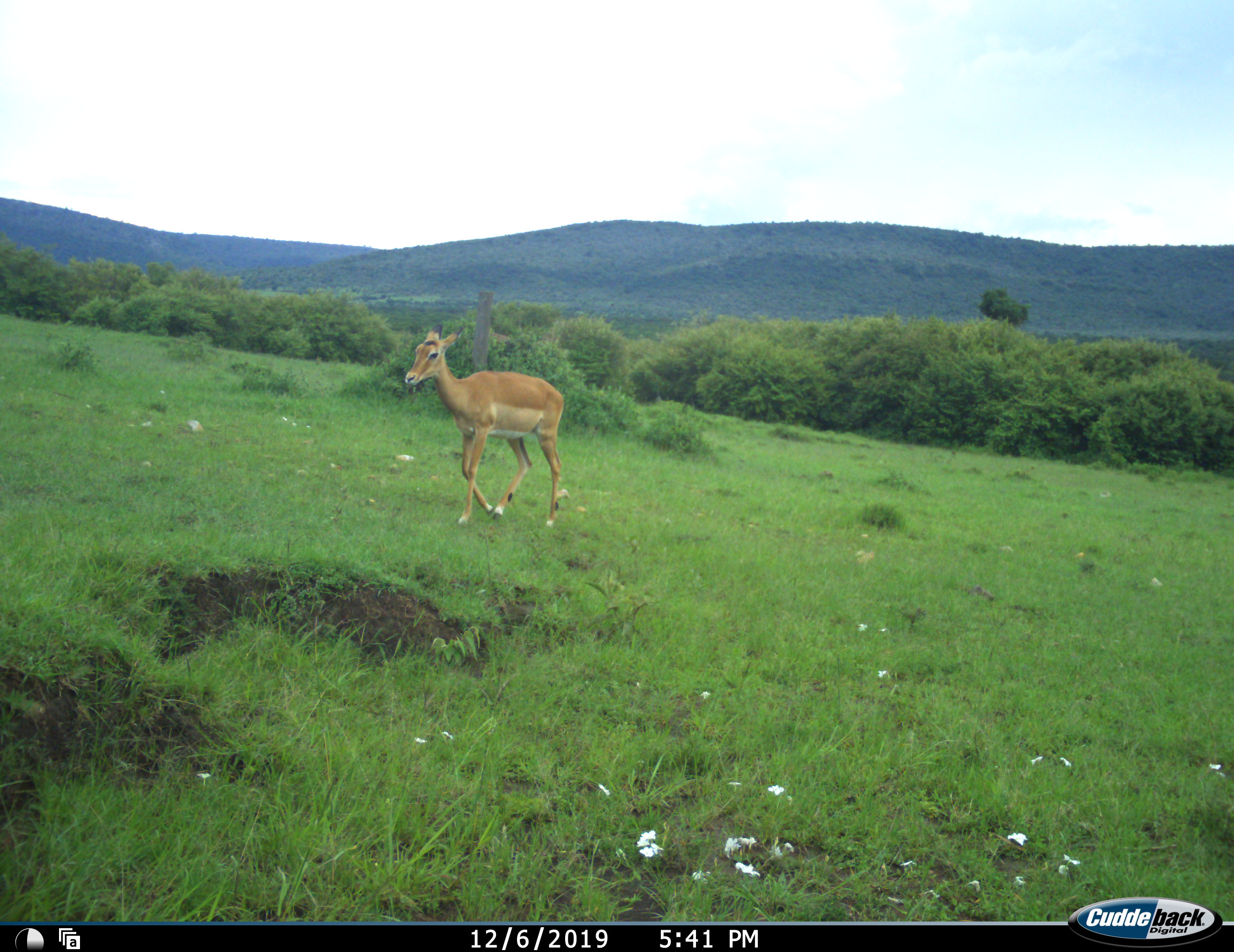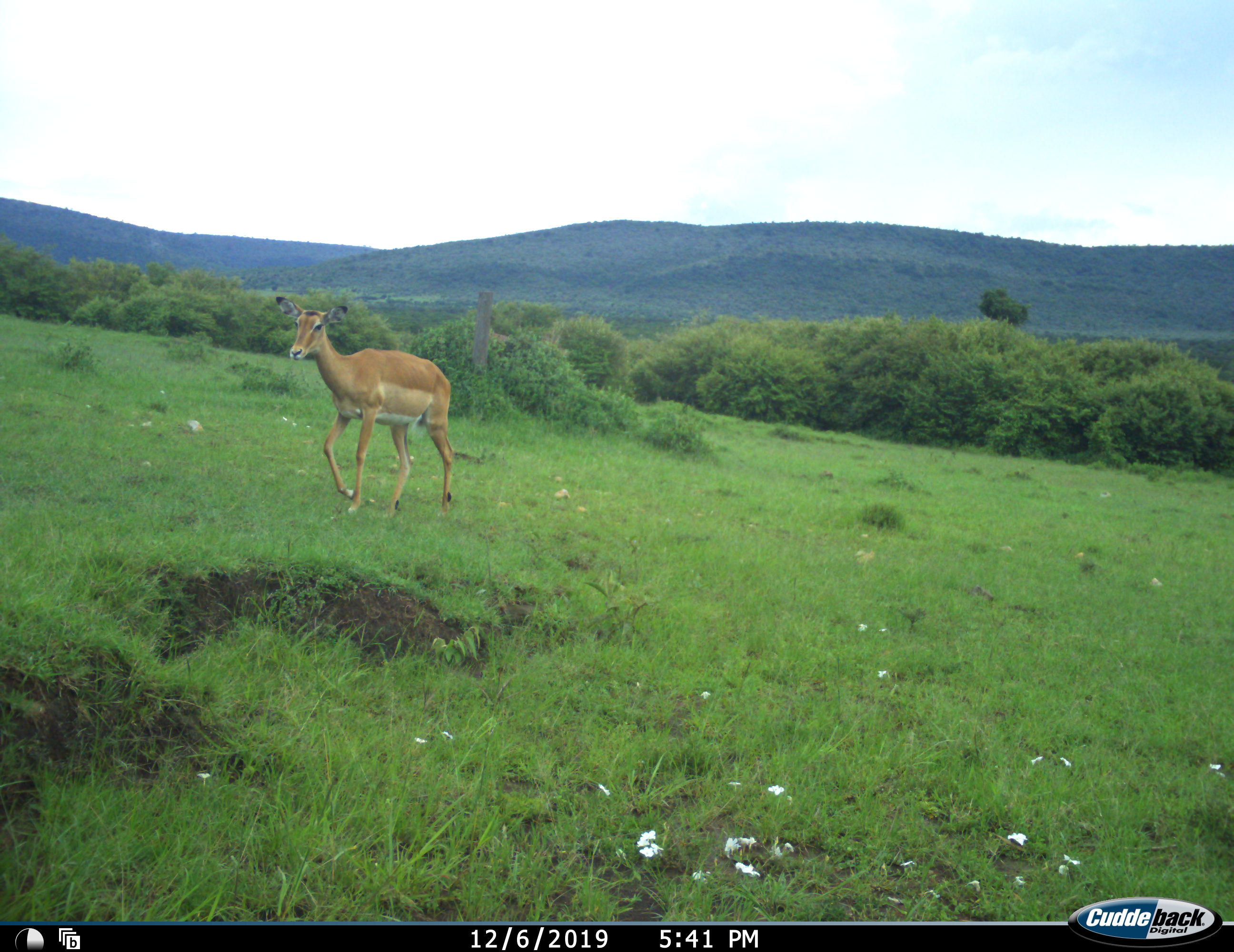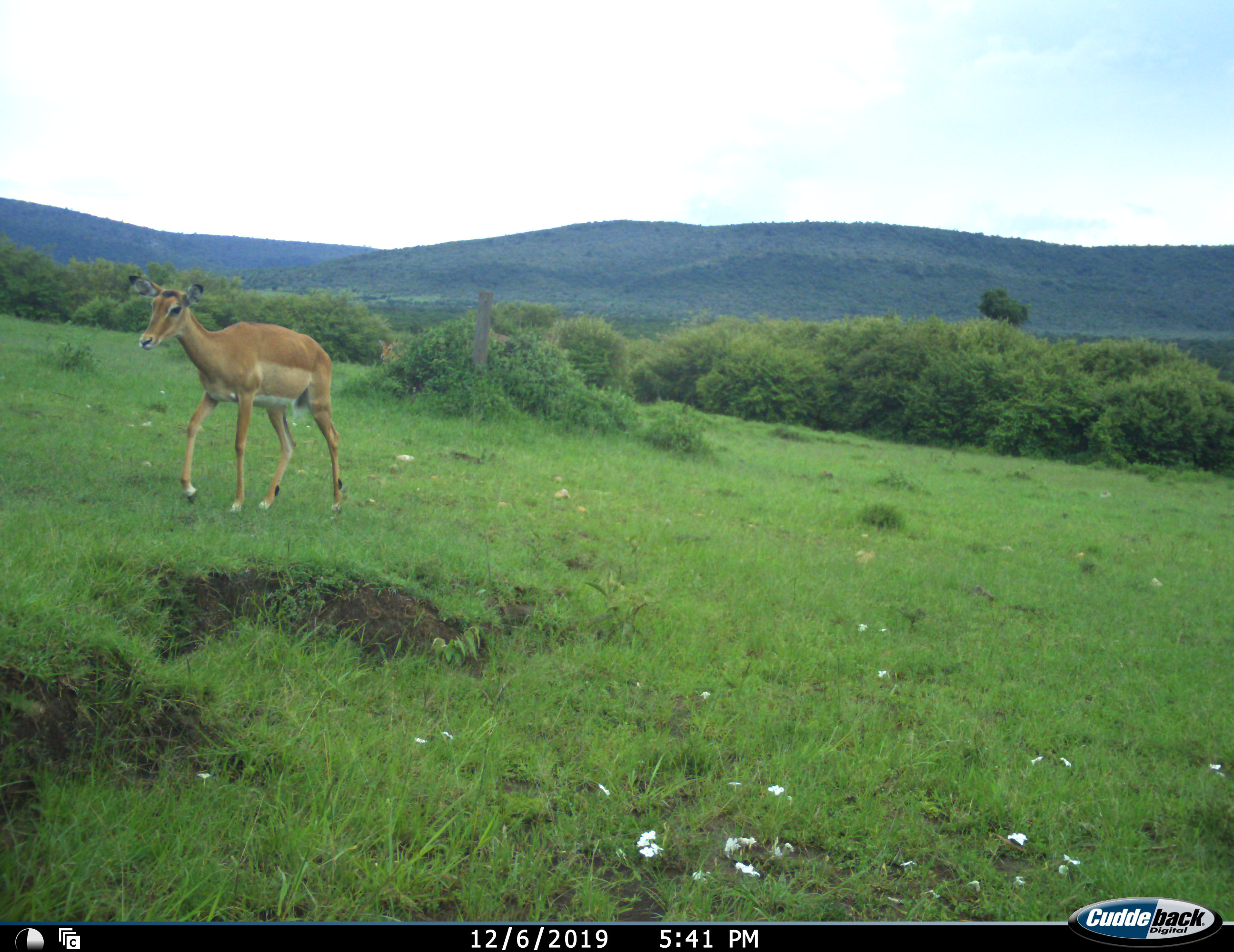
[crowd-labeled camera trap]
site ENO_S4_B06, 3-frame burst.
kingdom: Animalia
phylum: Chordata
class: Mammalia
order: Artiodactyla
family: Bovidae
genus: Aepyceros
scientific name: Aepyceros melampus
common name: impala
Impala (Aepyceros melampus), count 1. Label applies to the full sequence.